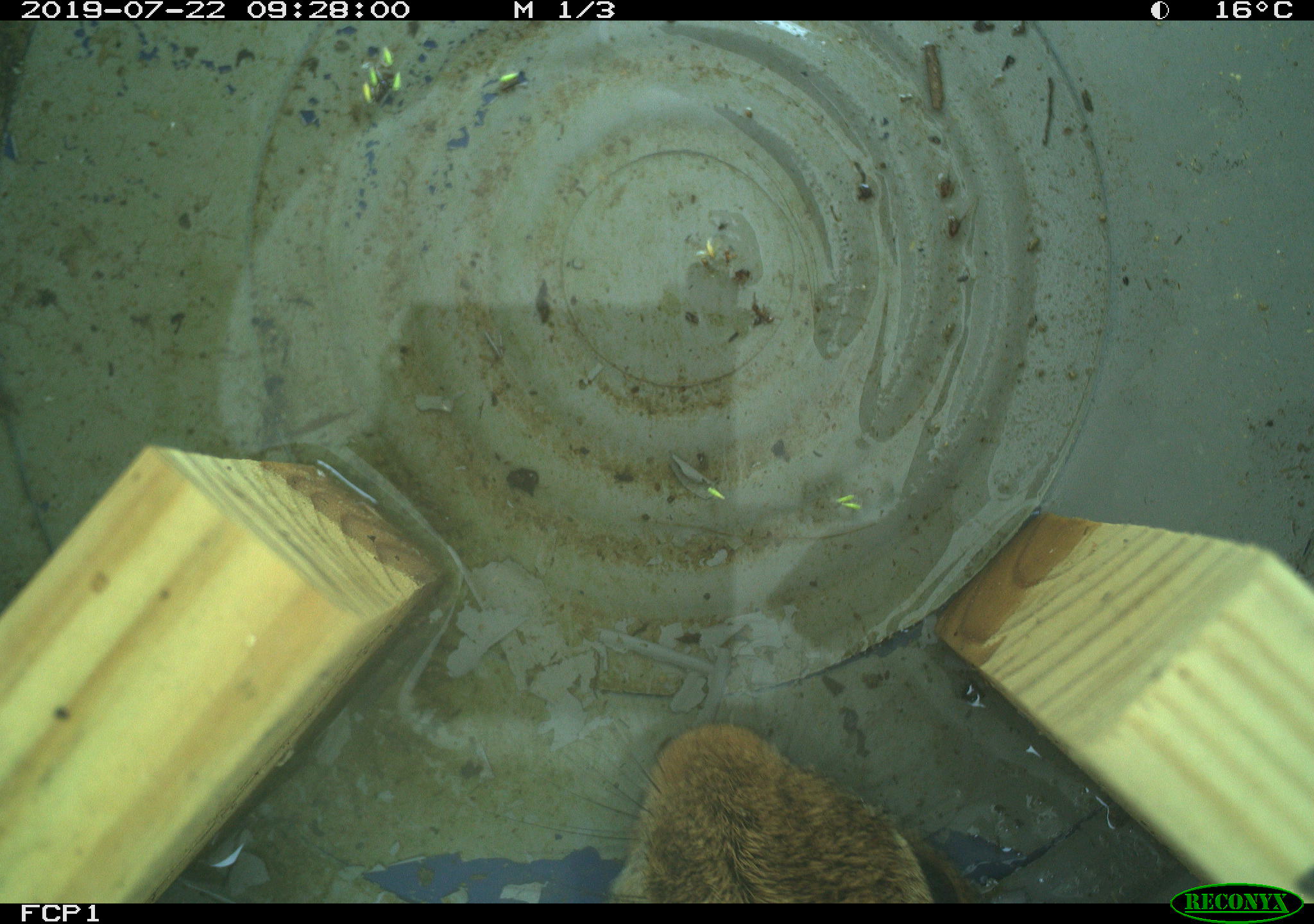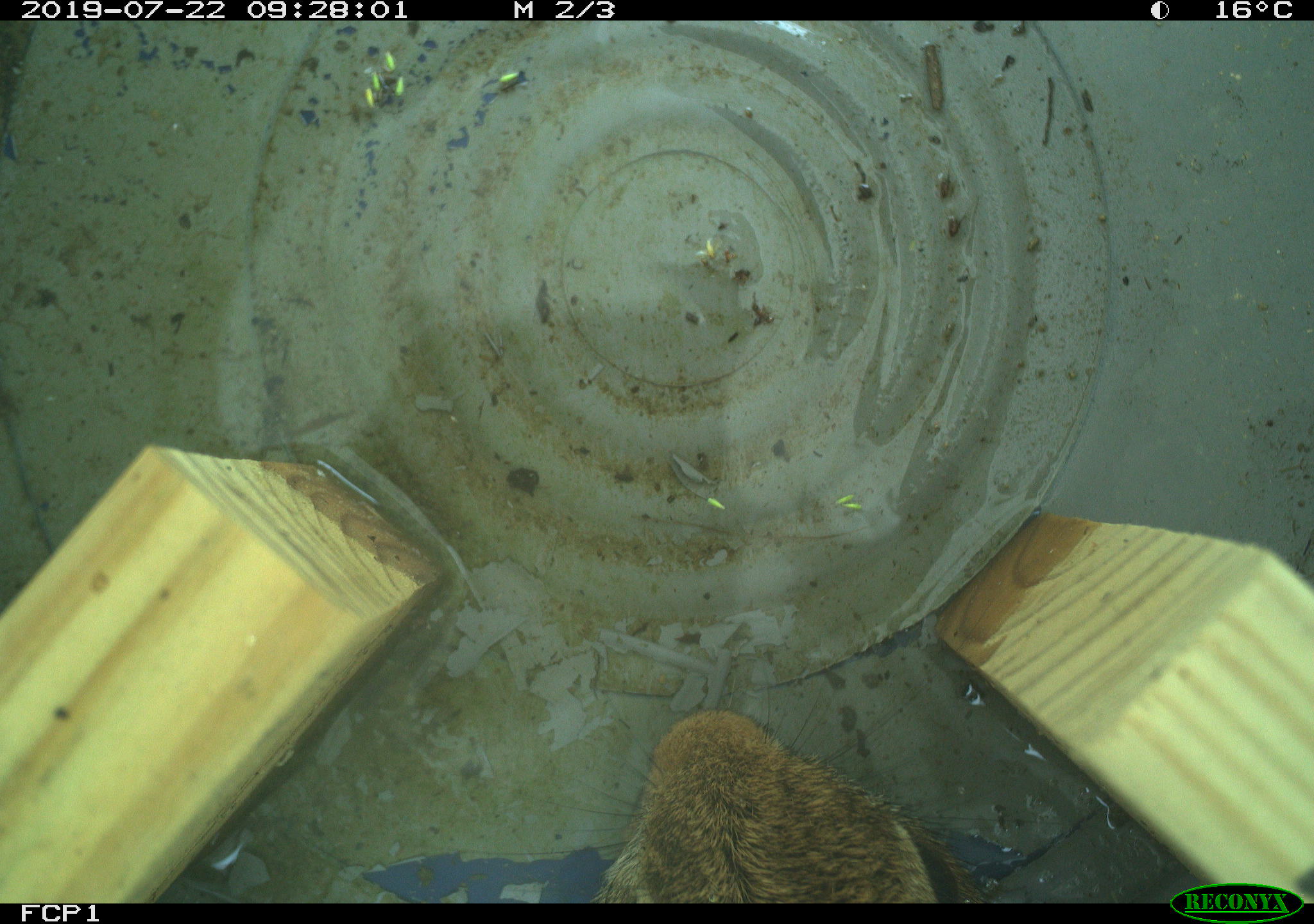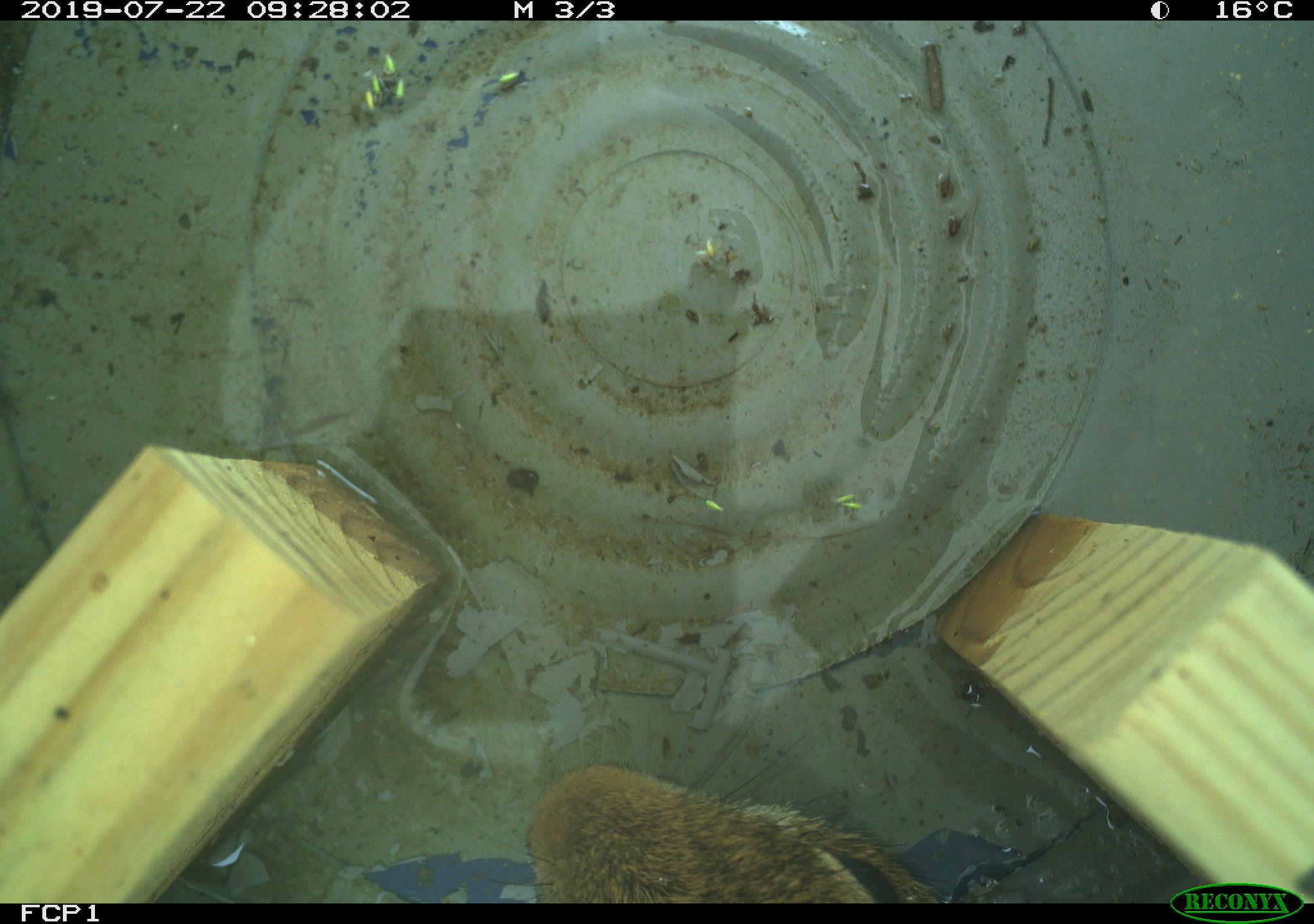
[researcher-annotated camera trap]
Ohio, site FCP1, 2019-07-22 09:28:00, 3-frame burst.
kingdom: Animalia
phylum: Chordata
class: Mammalia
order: Lagomorpha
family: Leporidae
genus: Sylvilagus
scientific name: Sylvilagus floridanus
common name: eastern cottontail